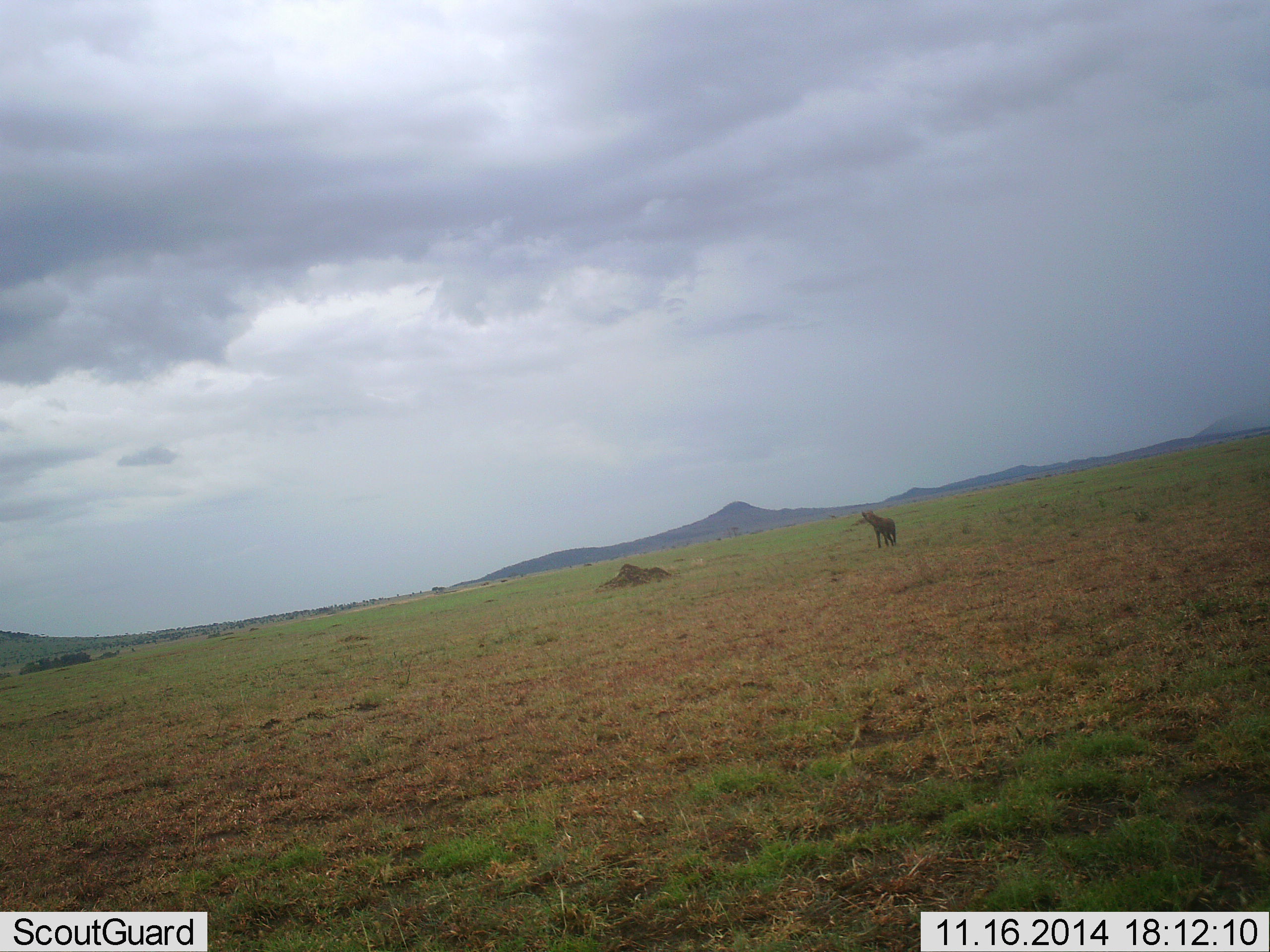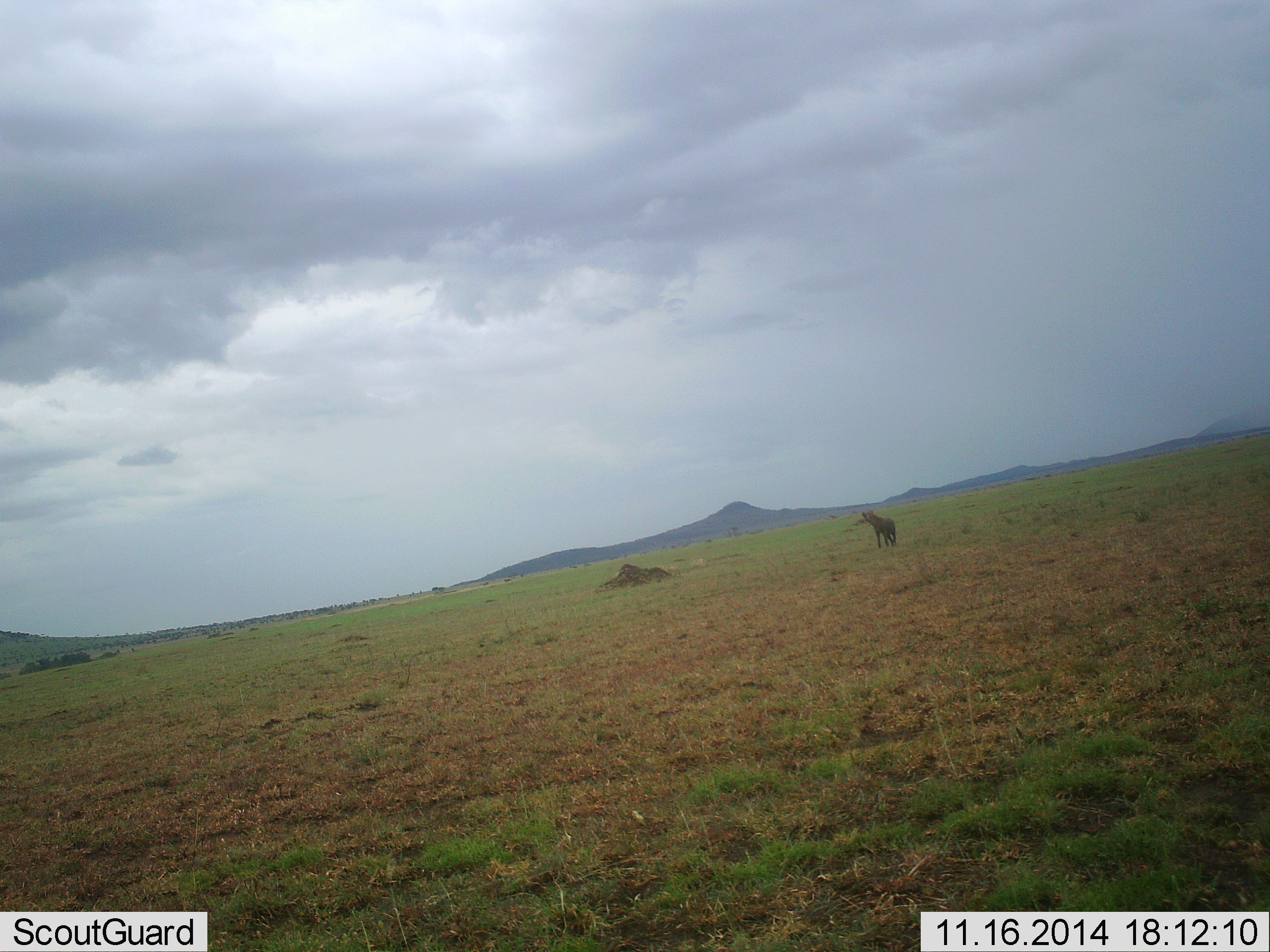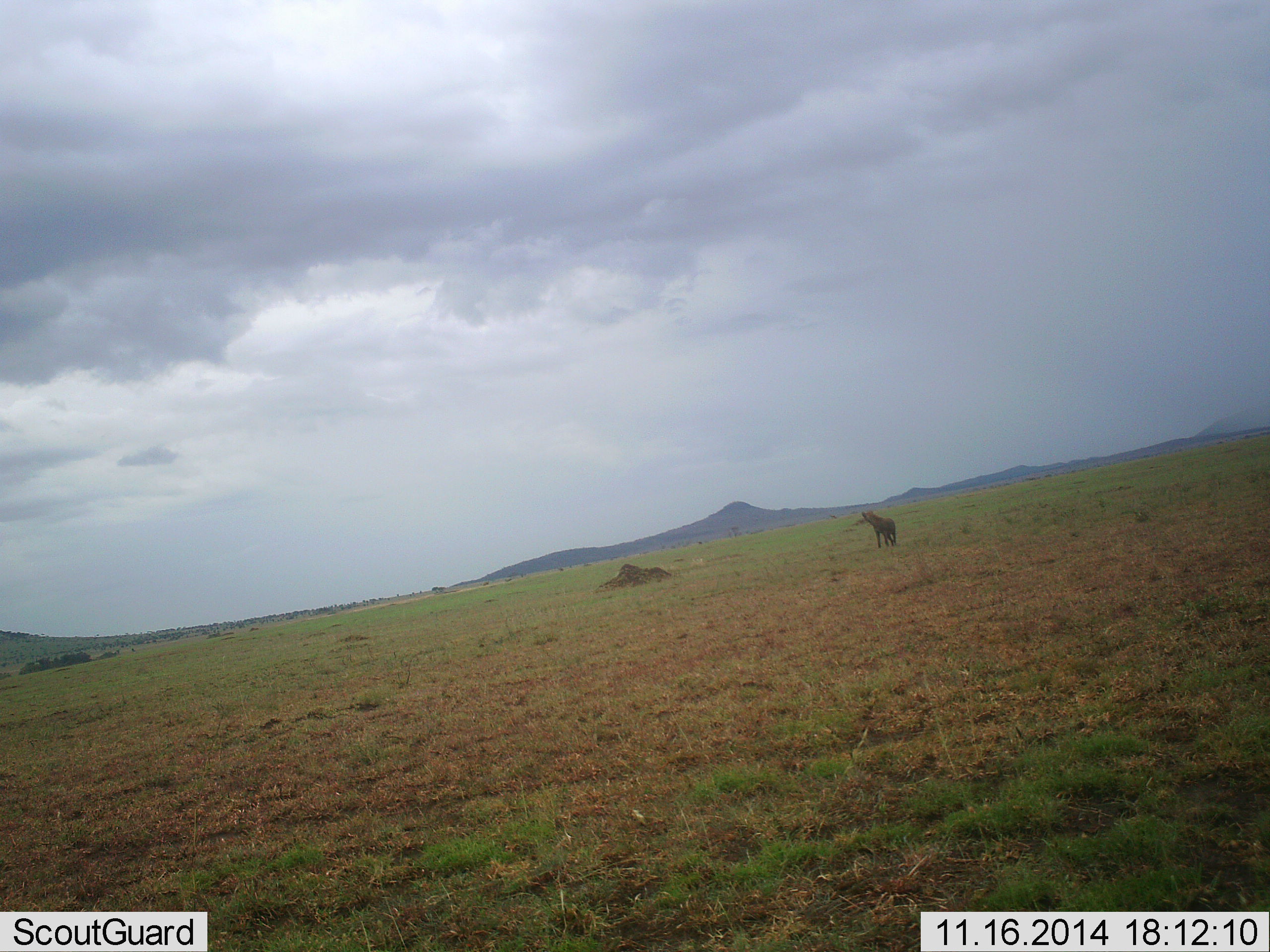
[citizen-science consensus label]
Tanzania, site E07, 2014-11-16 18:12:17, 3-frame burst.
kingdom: Animalia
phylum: Chordata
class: Mammalia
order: Carnivora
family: Hyaenidae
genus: Crocuta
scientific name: Crocuta crocuta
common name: spotted hyena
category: hyenaspotted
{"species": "hyenaspotted (spotted hyena) (Crocuta crocuta)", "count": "1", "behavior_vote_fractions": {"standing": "100%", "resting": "0%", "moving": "0%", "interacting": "0%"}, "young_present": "0%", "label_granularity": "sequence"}